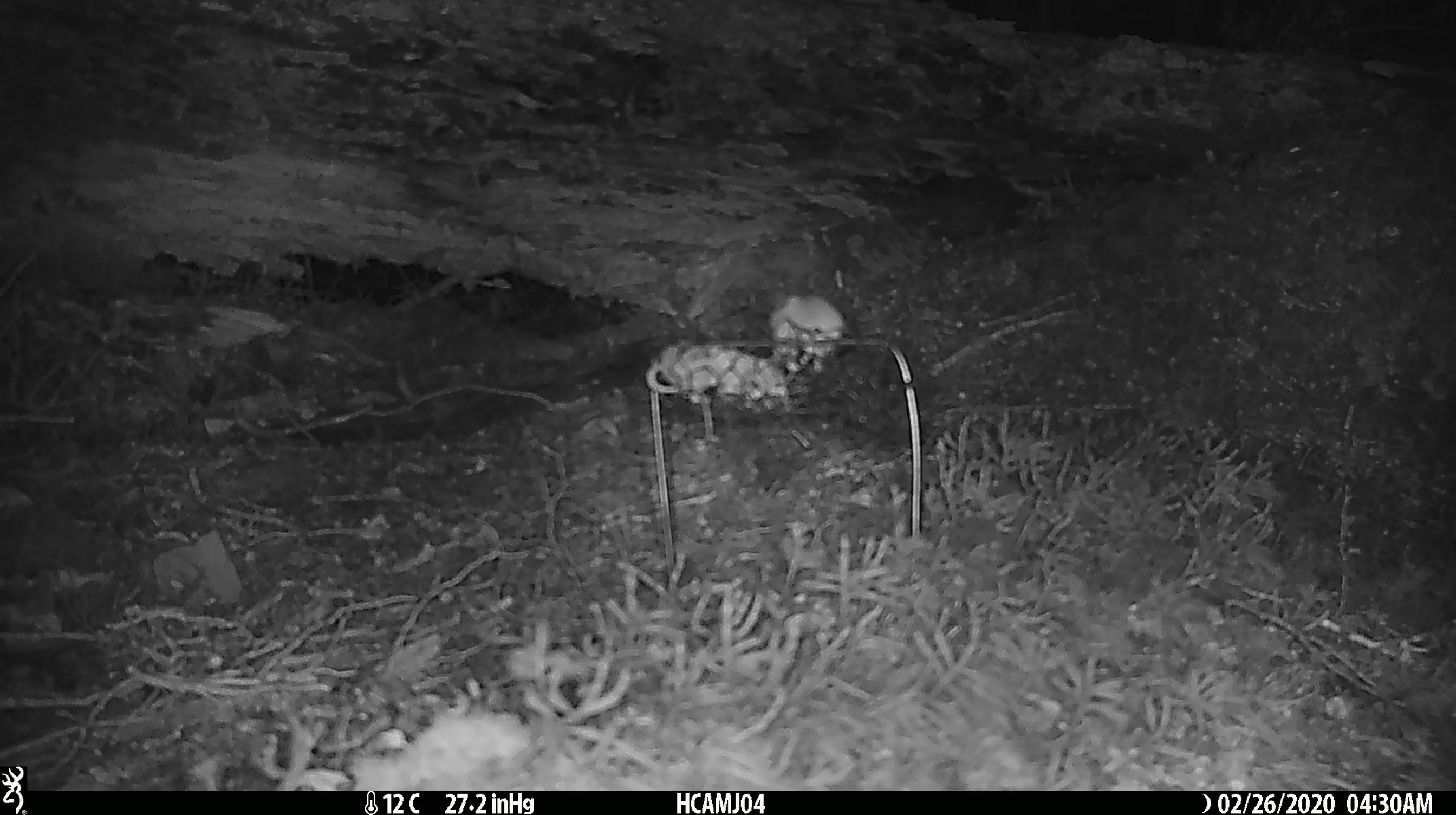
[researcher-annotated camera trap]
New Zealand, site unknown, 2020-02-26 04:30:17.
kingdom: Animalia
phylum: Chordata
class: Mammalia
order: Rodentia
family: Muridae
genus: Mus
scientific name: Mus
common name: mouse